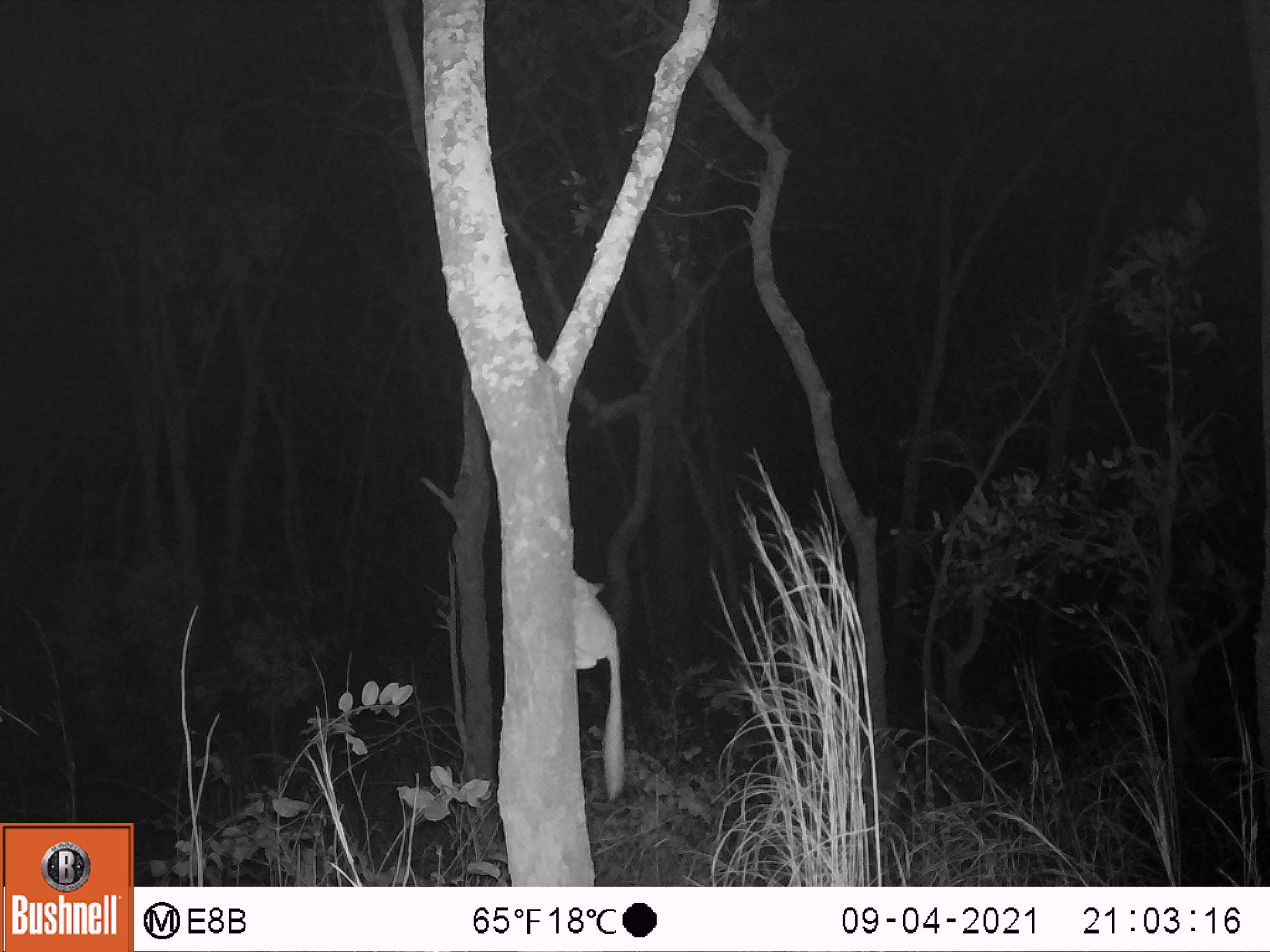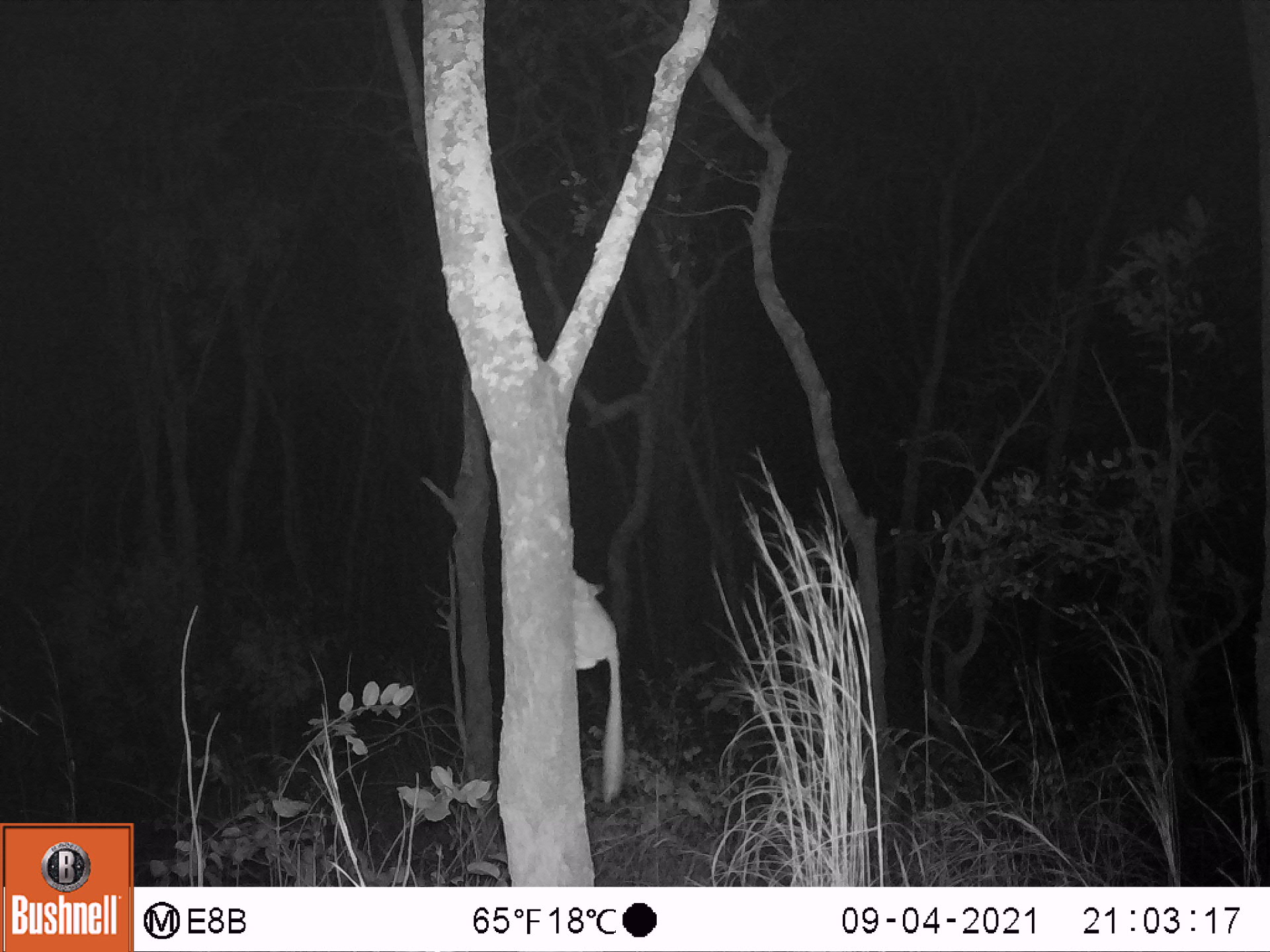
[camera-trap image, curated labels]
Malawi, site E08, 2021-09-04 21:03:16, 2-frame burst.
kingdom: Animalia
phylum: Chordata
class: Mammalia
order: Primates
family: Galagidae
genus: Galago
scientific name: Galago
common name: lesser bushbabies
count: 1